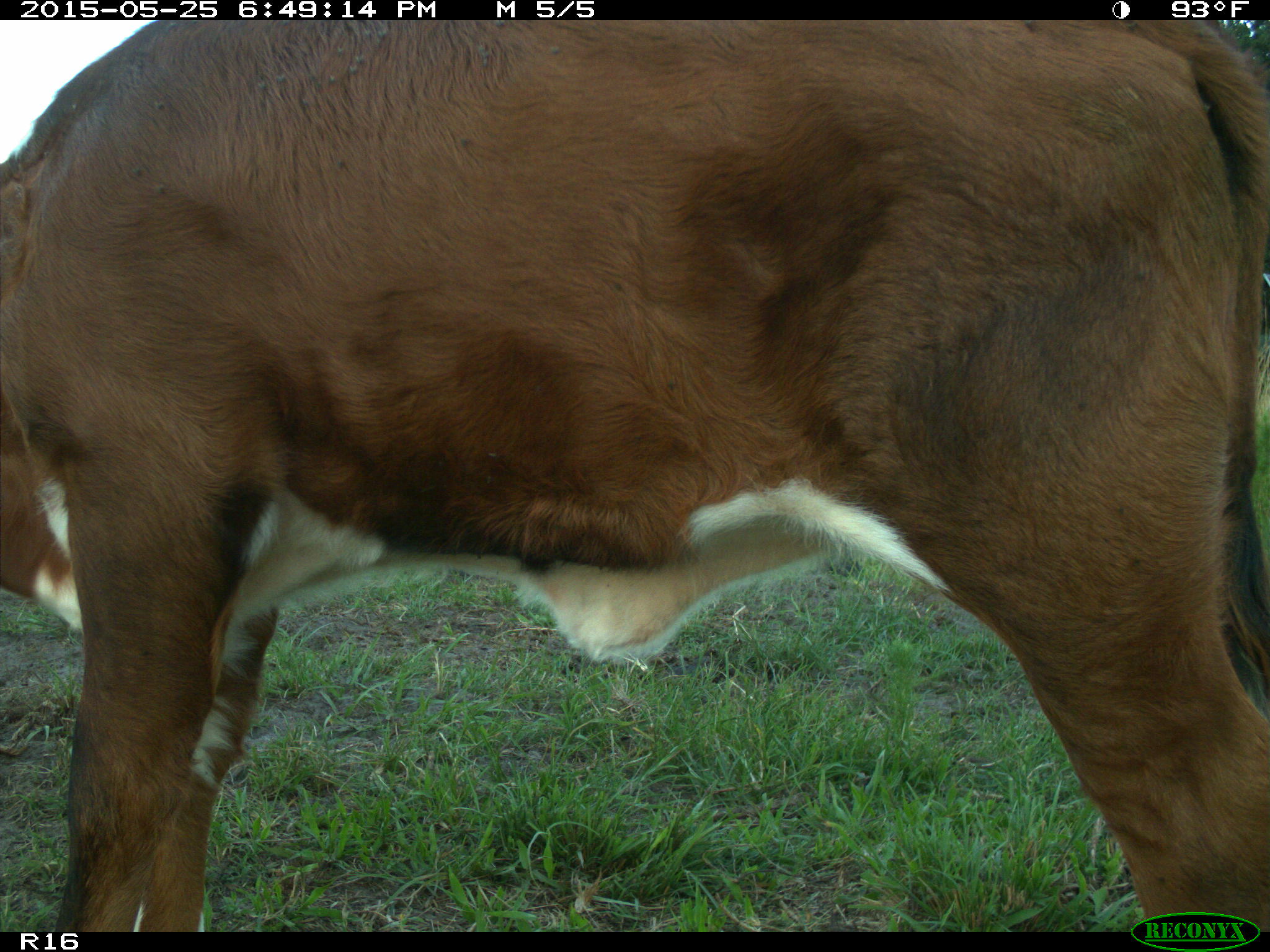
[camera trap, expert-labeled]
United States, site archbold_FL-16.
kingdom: Animalia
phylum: Chordata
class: Mammalia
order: Artiodactyla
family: Bovidae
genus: Bos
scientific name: Bos taurus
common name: domestic cow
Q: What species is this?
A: Bos taurus (domestic cow).